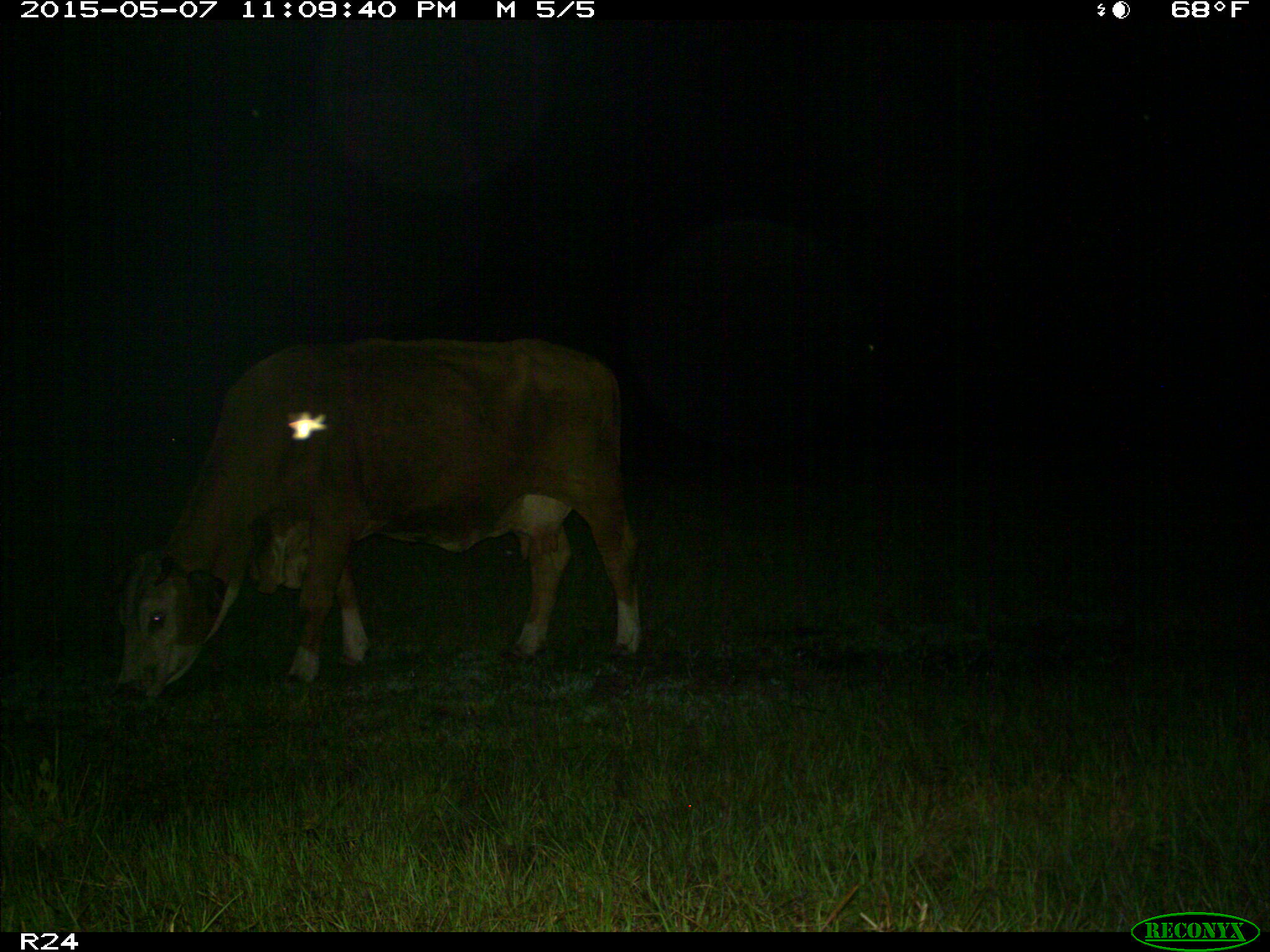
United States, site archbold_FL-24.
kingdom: Animalia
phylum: Chordata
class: Mammalia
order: Artiodactyla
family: Bovidae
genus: Bos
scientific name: Bos taurus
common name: domestic cow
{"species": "Bos taurus (domestic cow)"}